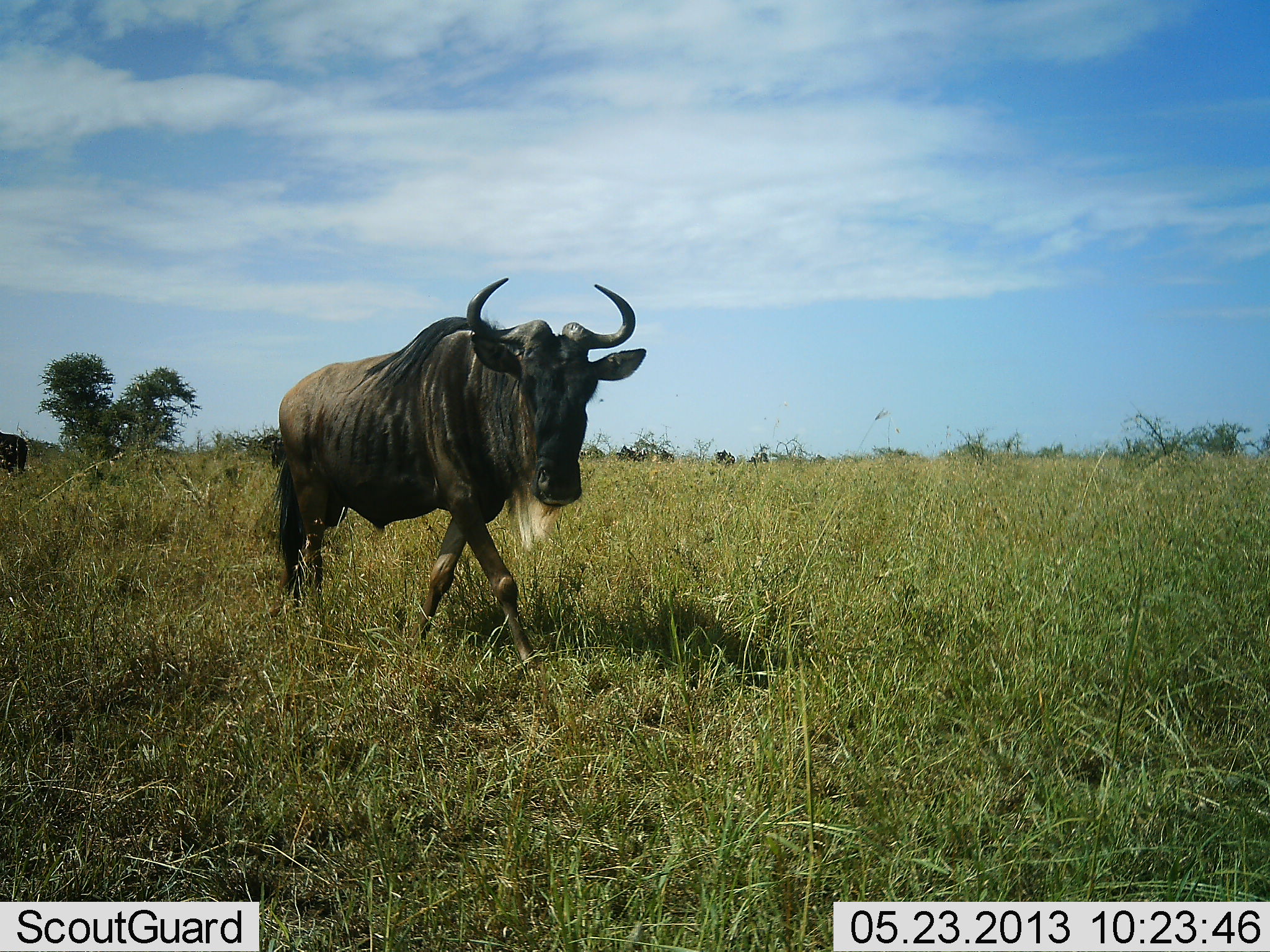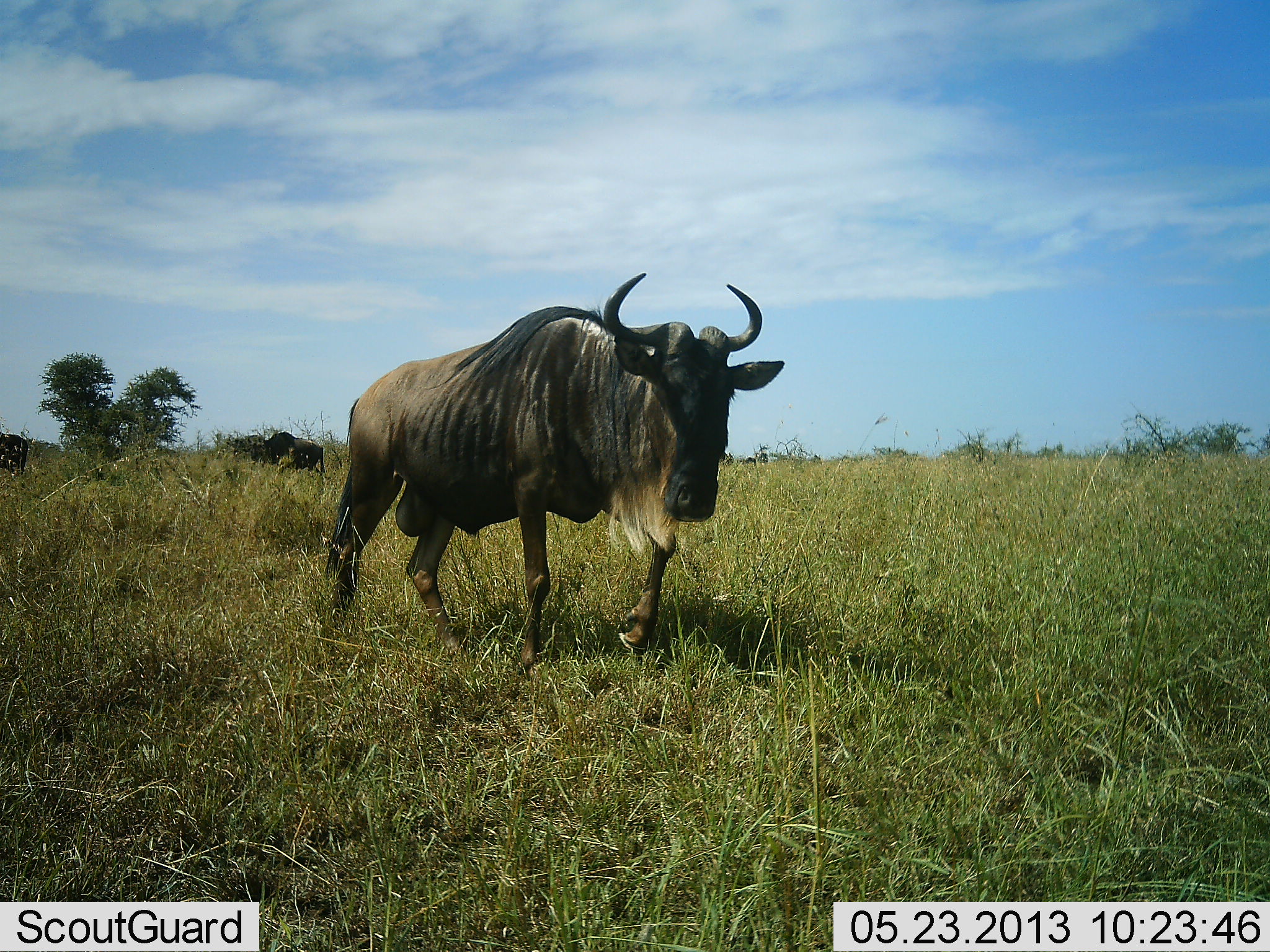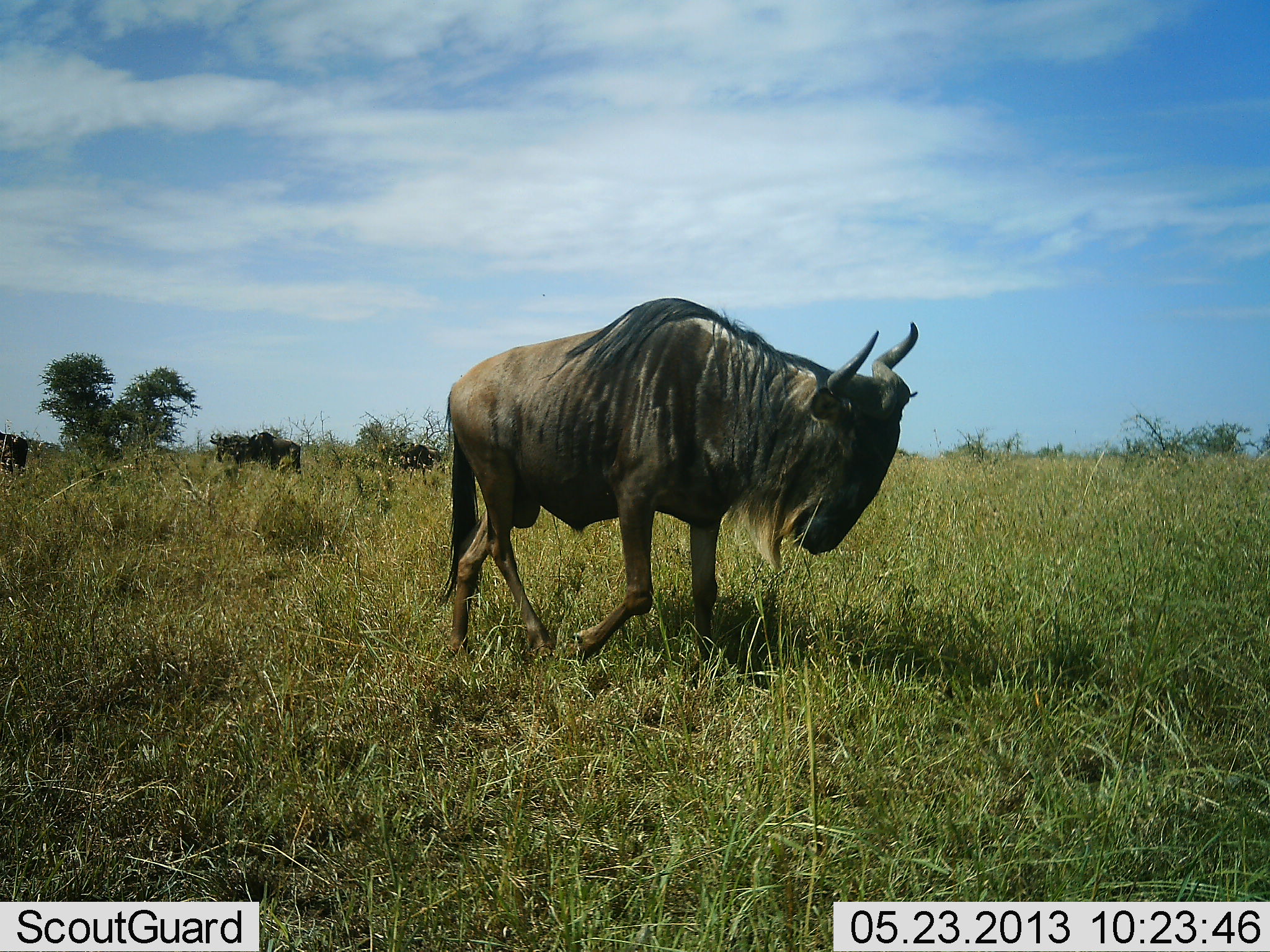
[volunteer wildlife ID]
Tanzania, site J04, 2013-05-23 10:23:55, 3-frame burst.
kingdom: Animalia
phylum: Chordata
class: Mammalia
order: Artiodactyla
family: Bovidae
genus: Connochaetes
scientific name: Connochaetes taurinus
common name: blue wildebeest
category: wildebeest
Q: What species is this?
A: Wildebeest (blue wildebeest) (Connochaetes taurinus).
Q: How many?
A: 3.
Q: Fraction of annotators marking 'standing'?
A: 33%.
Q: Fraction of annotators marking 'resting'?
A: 0%.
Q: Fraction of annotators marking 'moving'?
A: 97%.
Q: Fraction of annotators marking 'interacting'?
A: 0%.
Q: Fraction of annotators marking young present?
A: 0%.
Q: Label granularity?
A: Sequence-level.